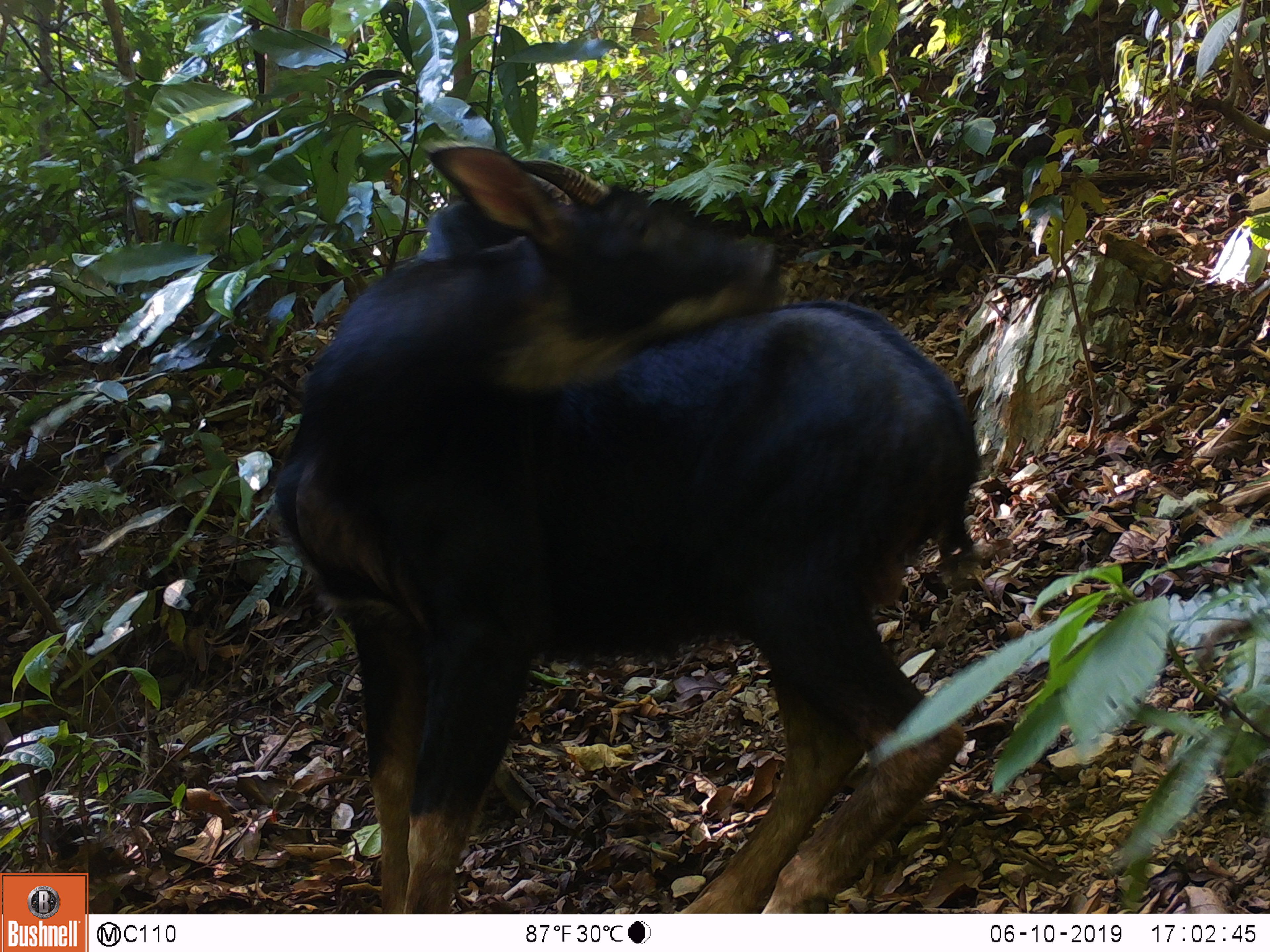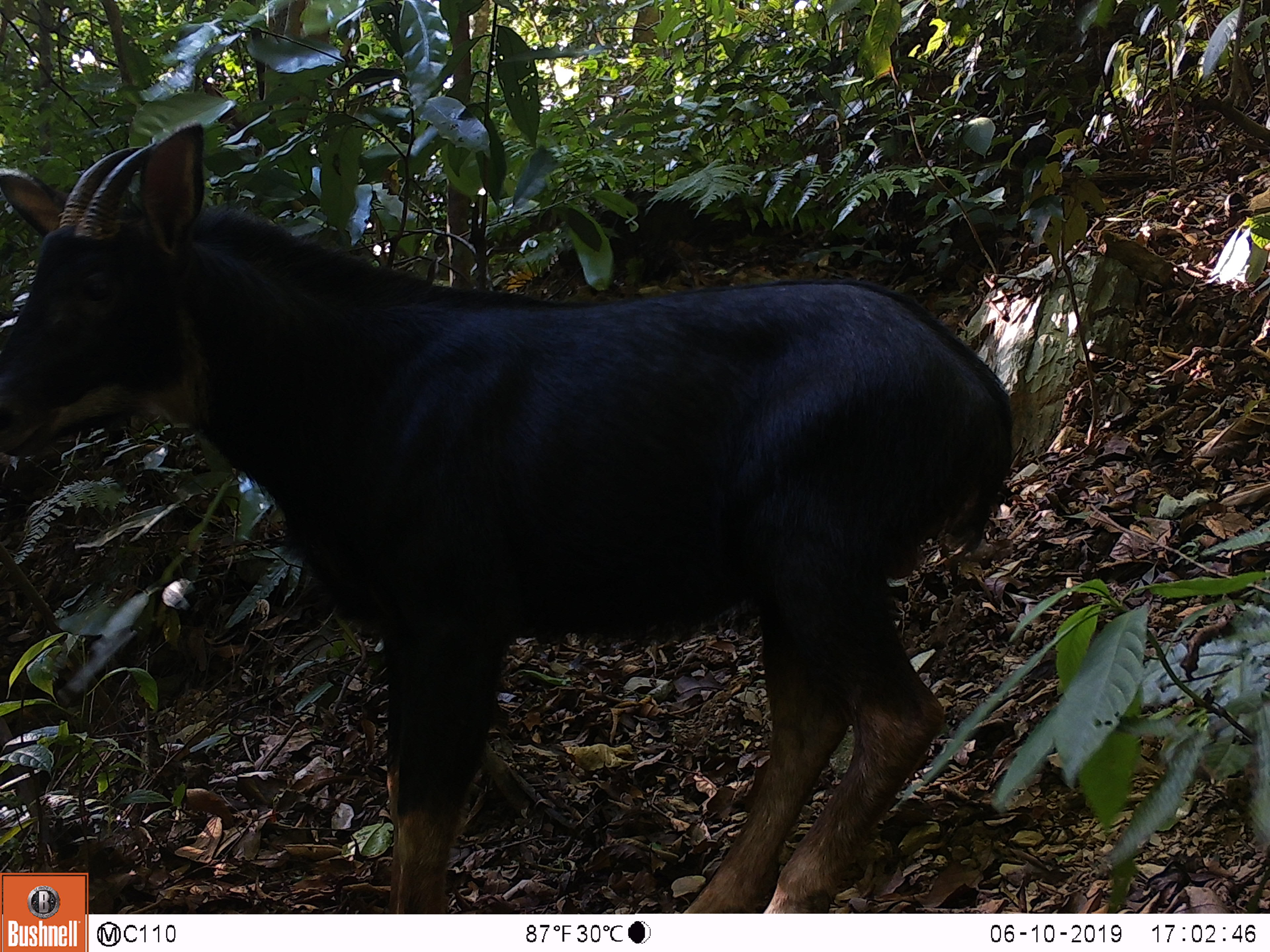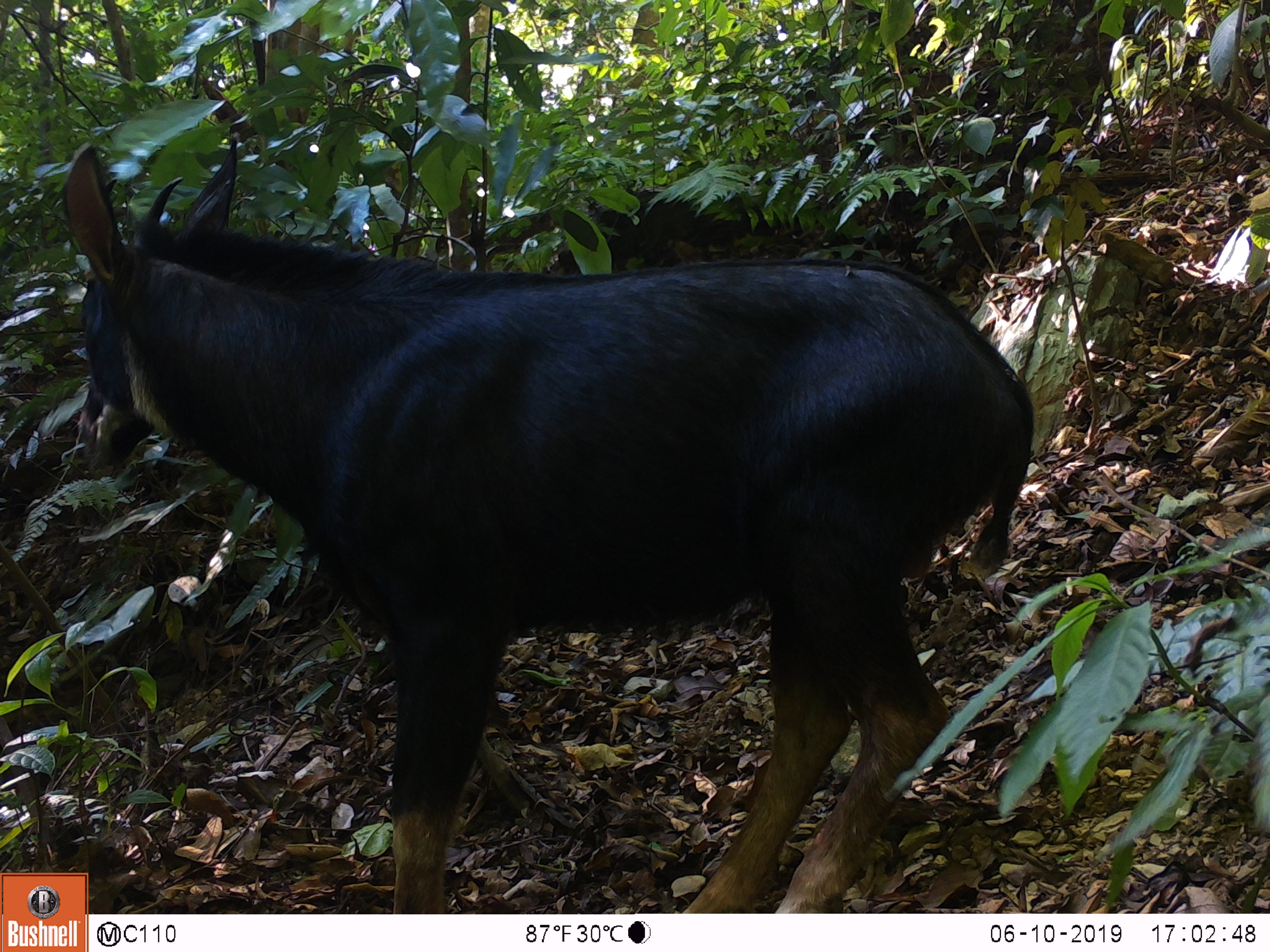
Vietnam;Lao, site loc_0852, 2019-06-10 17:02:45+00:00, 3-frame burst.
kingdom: Animalia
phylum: Chordata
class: Mammalia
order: Artiodactyla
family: Bovidae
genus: Capricornis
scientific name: Capricornis sumatraensis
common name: chinese serow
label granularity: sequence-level